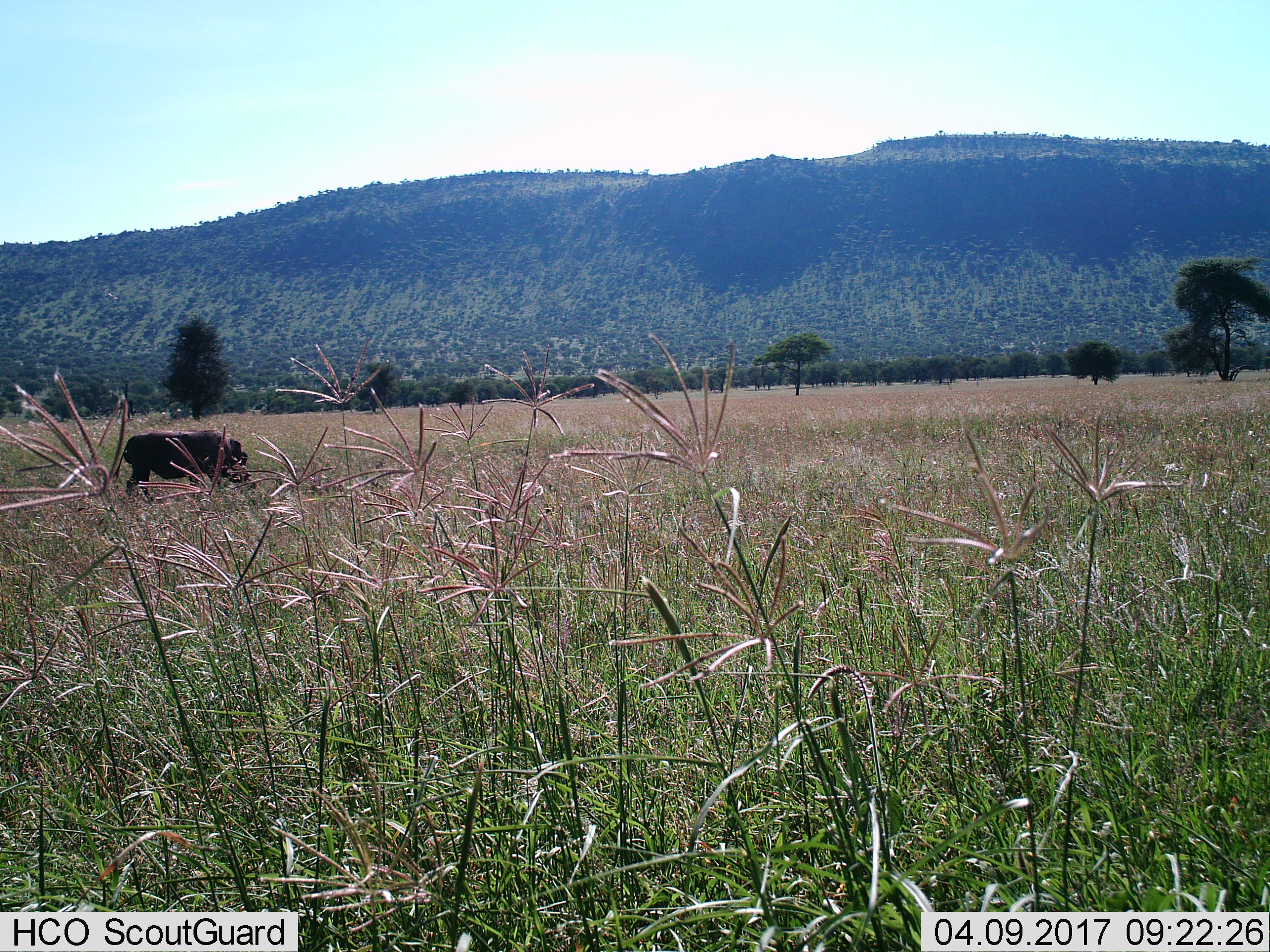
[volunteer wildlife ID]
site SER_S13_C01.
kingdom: Animalia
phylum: Chordata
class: Mammalia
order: Artiodactyla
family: Suidae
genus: Phacochoerus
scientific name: Phacochoerus africanus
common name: warthog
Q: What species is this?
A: Warthog (Phacochoerus africanus).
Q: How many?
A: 1.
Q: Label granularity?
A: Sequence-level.